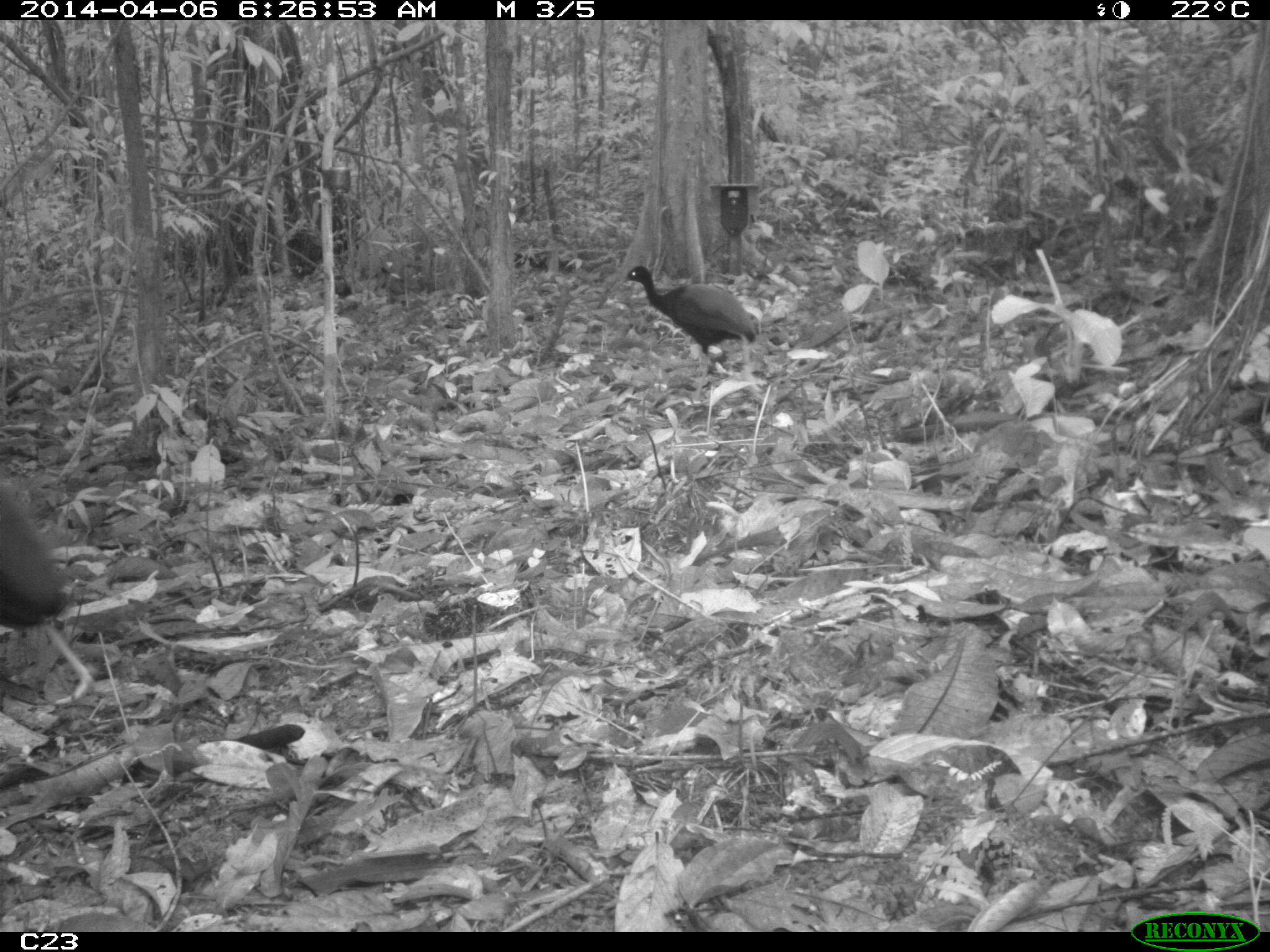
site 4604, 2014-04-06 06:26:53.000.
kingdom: Animalia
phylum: Chordata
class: Aves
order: Gruiformes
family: Psophiidae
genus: Psophia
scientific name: Psophia crepitans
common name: gray-winged trumpeter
Psophia crepitans (gray-winged trumpeter), count 2, age adult.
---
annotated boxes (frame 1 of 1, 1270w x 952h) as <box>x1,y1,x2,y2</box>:
psophia crepitans: <box>1,488,93,704</box>; <box>611,265,761,391</box>